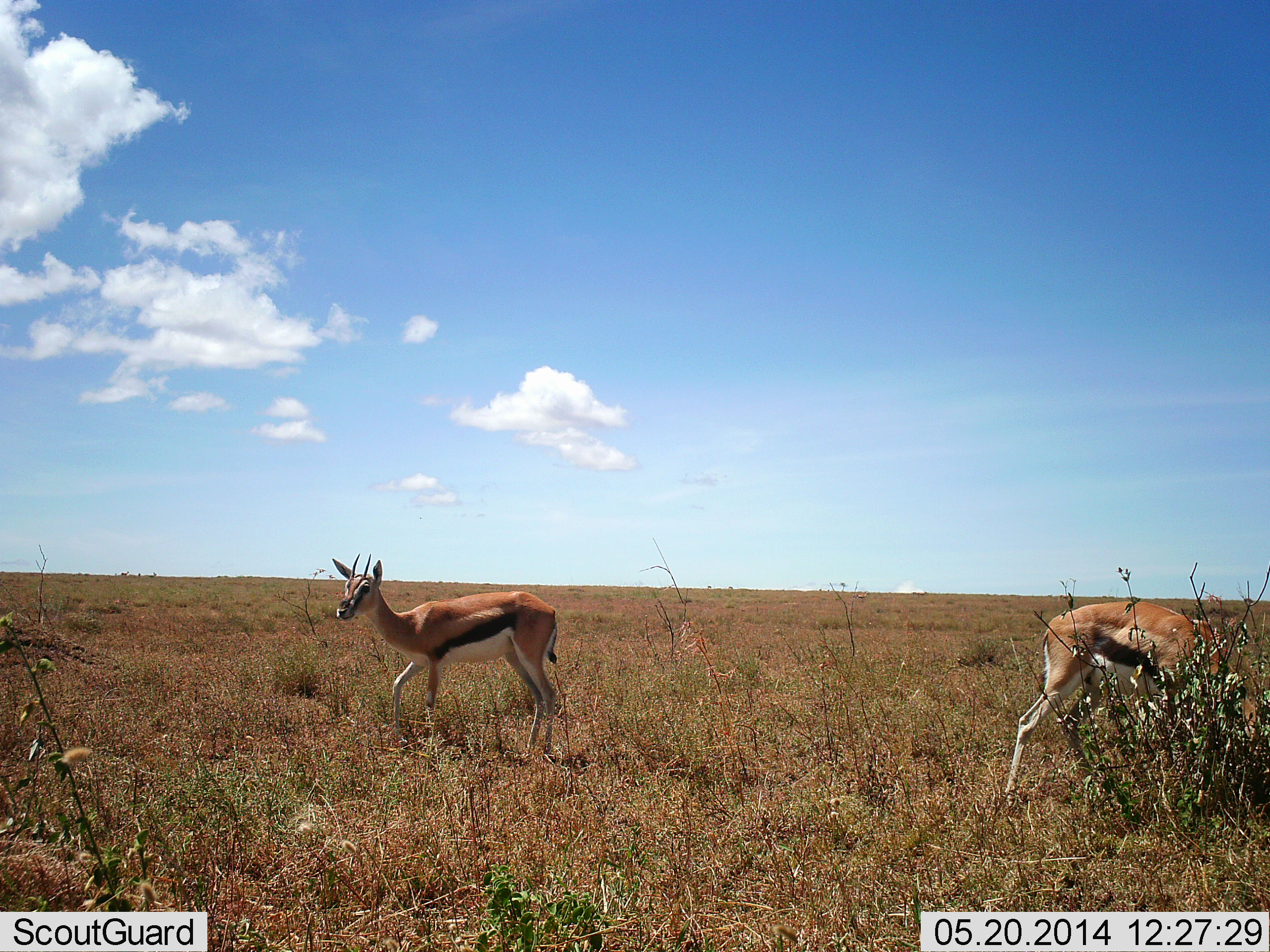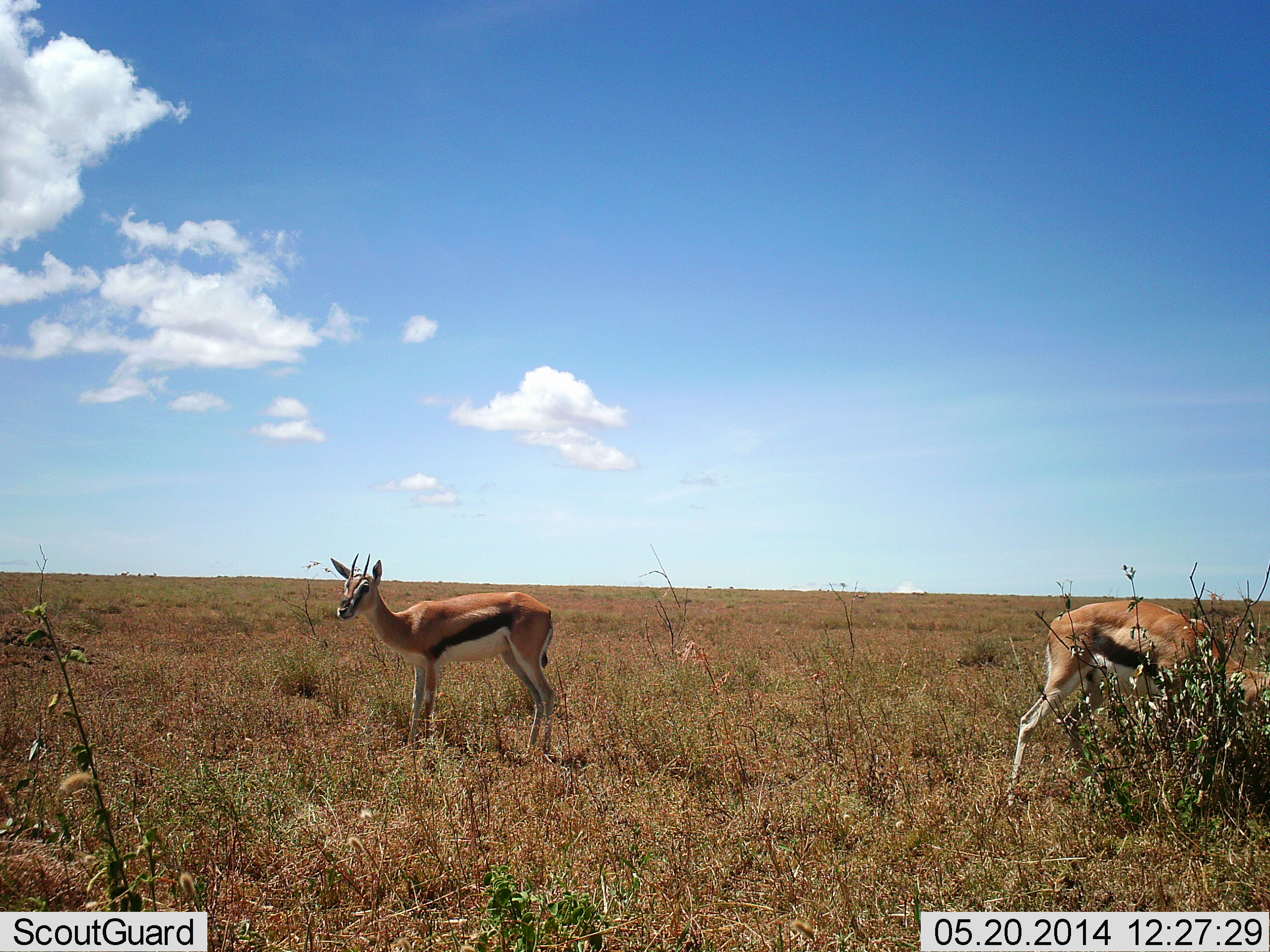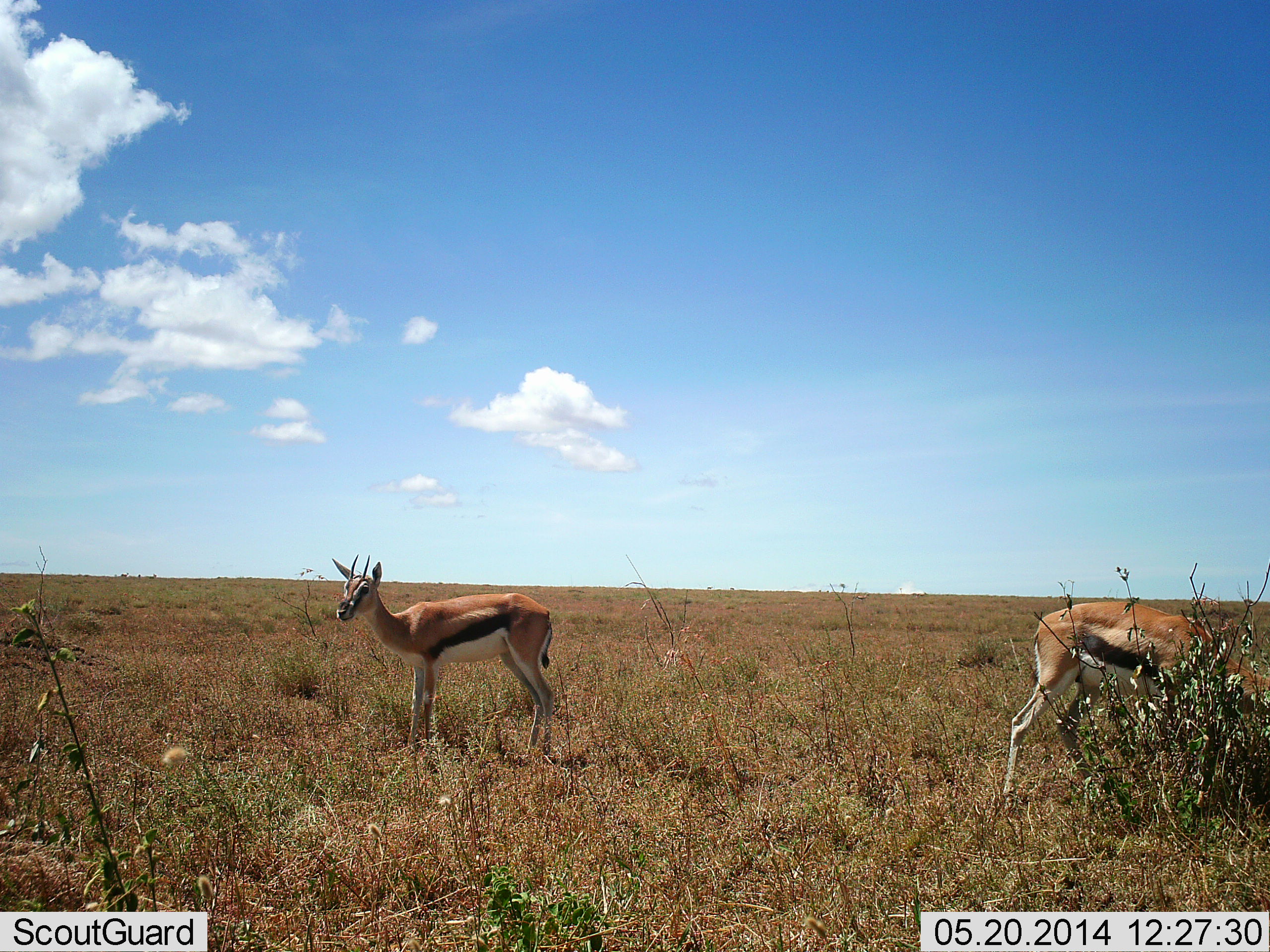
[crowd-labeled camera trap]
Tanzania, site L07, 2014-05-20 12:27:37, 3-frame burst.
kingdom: Animalia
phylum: Chordata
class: Mammalia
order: Artiodactyla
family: Bovidae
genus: Eudorcas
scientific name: Eudorcas thomsonii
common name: thomson's gazelle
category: gazellethomsons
Gazellethomsons (thomson's gazelle) (Eudorcas thomsonii), count 2. Behavior (volunteer vote fractions): standing 90%, resting 0%, moving 0%, interacting 0%. Young present (vote fraction): 0%. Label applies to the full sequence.